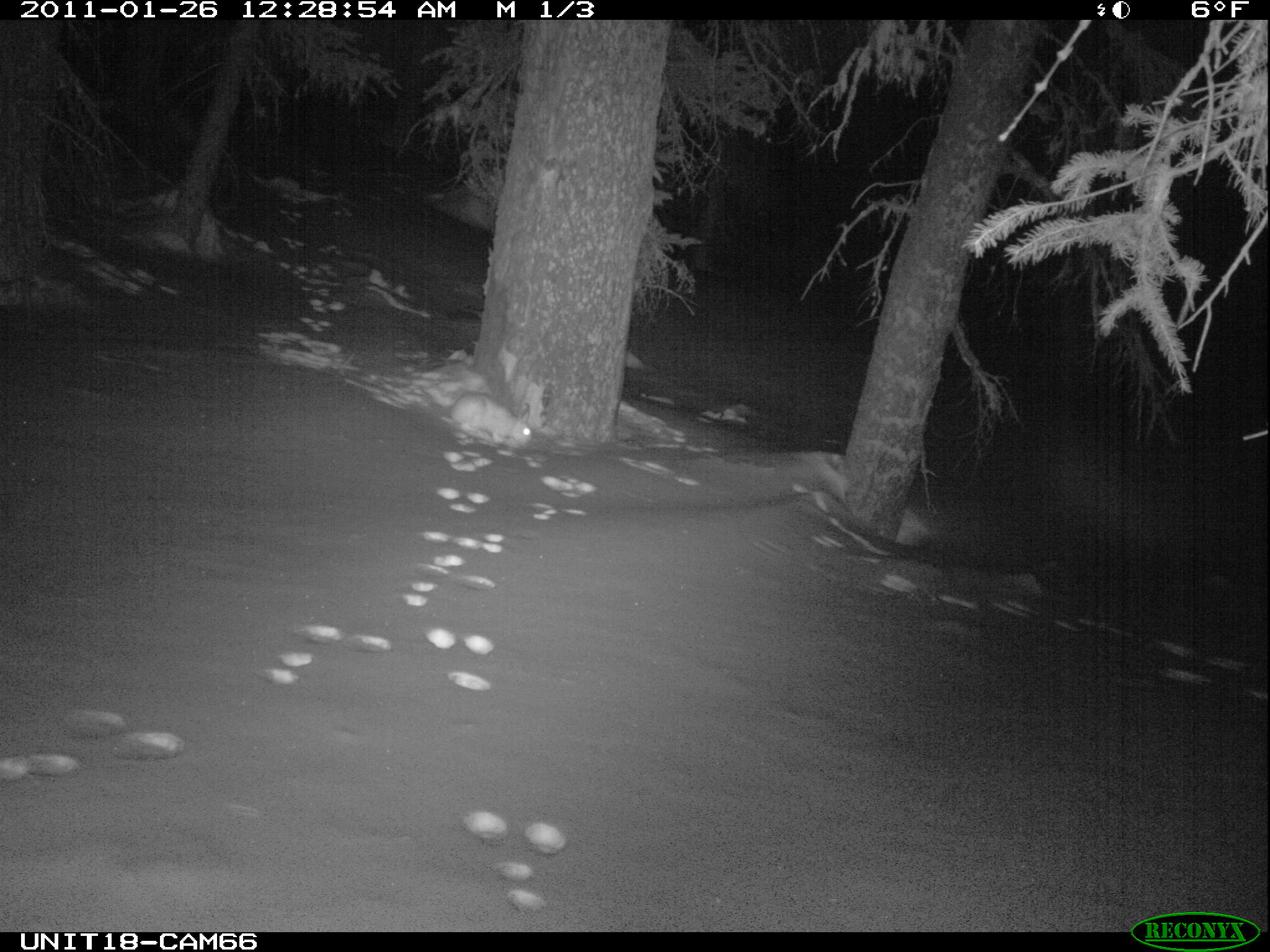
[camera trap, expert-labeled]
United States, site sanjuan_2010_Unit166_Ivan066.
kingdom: Animalia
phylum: Chordata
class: Mammalia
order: Lagomorpha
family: Leporidae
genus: Lepus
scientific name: Lepus americanus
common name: snowshoe hare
Lepus americanus (snowshoe hare).